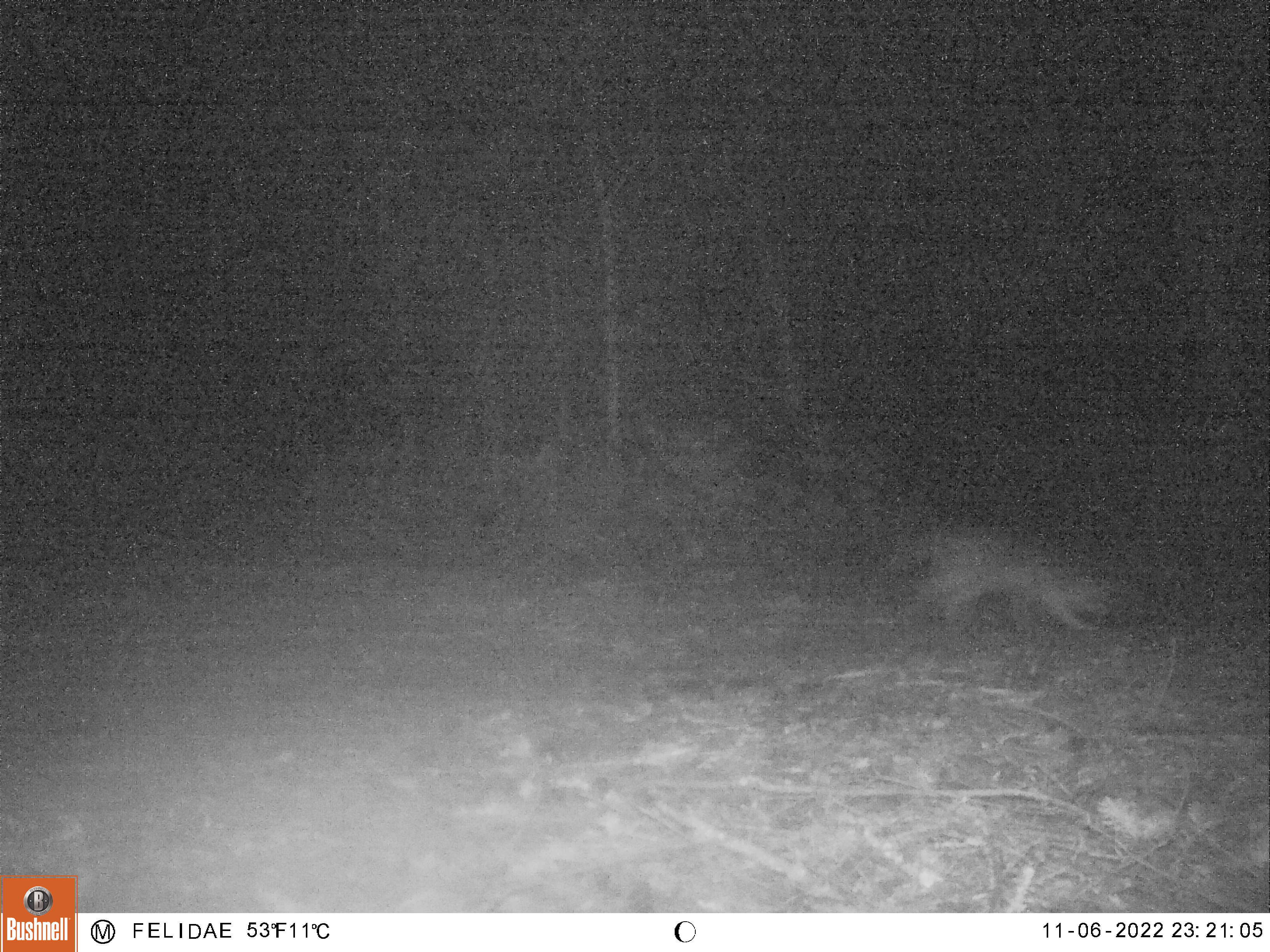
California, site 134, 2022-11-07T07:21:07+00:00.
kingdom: Animalia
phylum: Chordata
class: Mammalia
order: Carnivora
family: Canidae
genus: Urocyon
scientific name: Urocyon cinereoargenteus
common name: gray fox